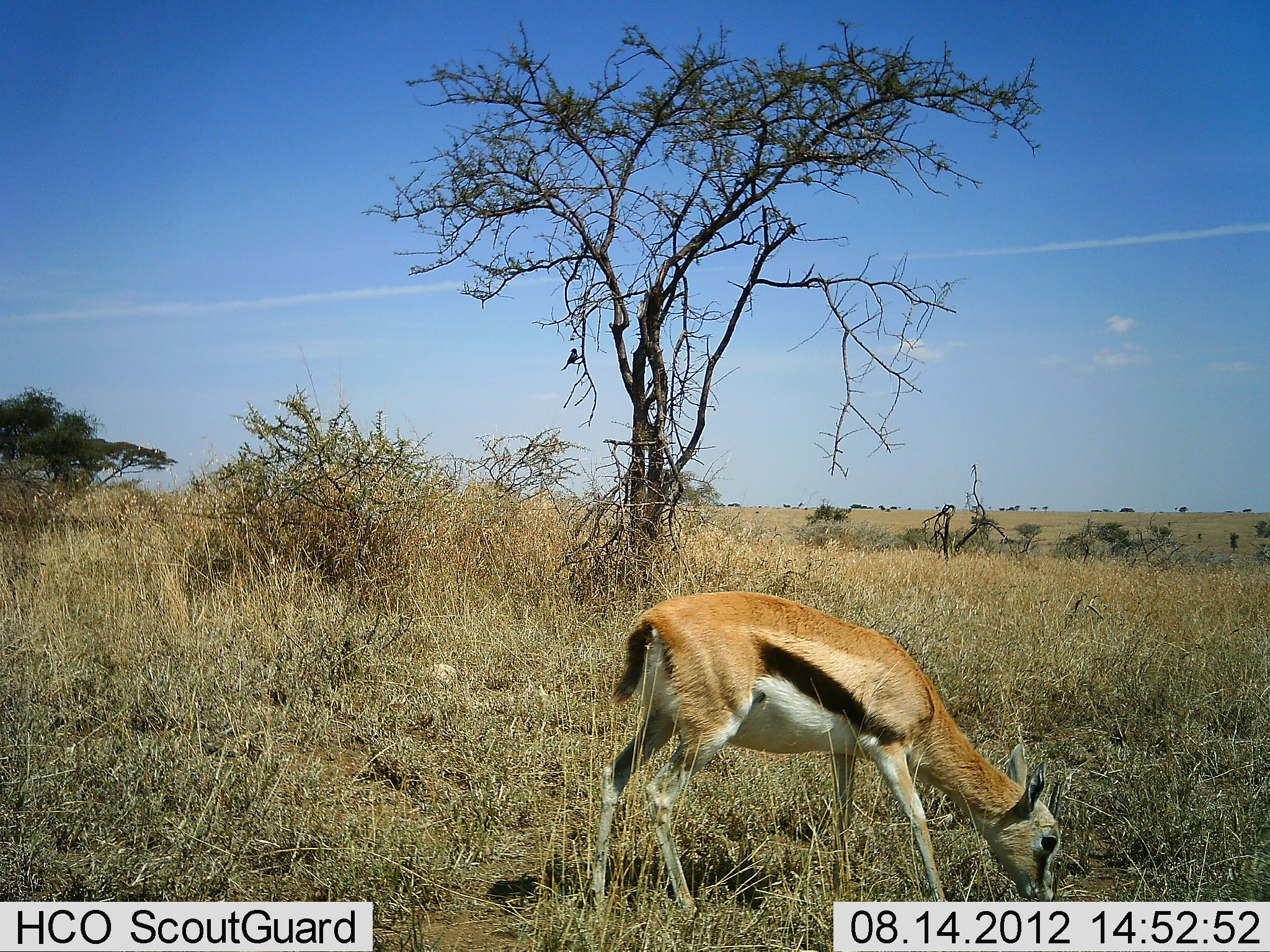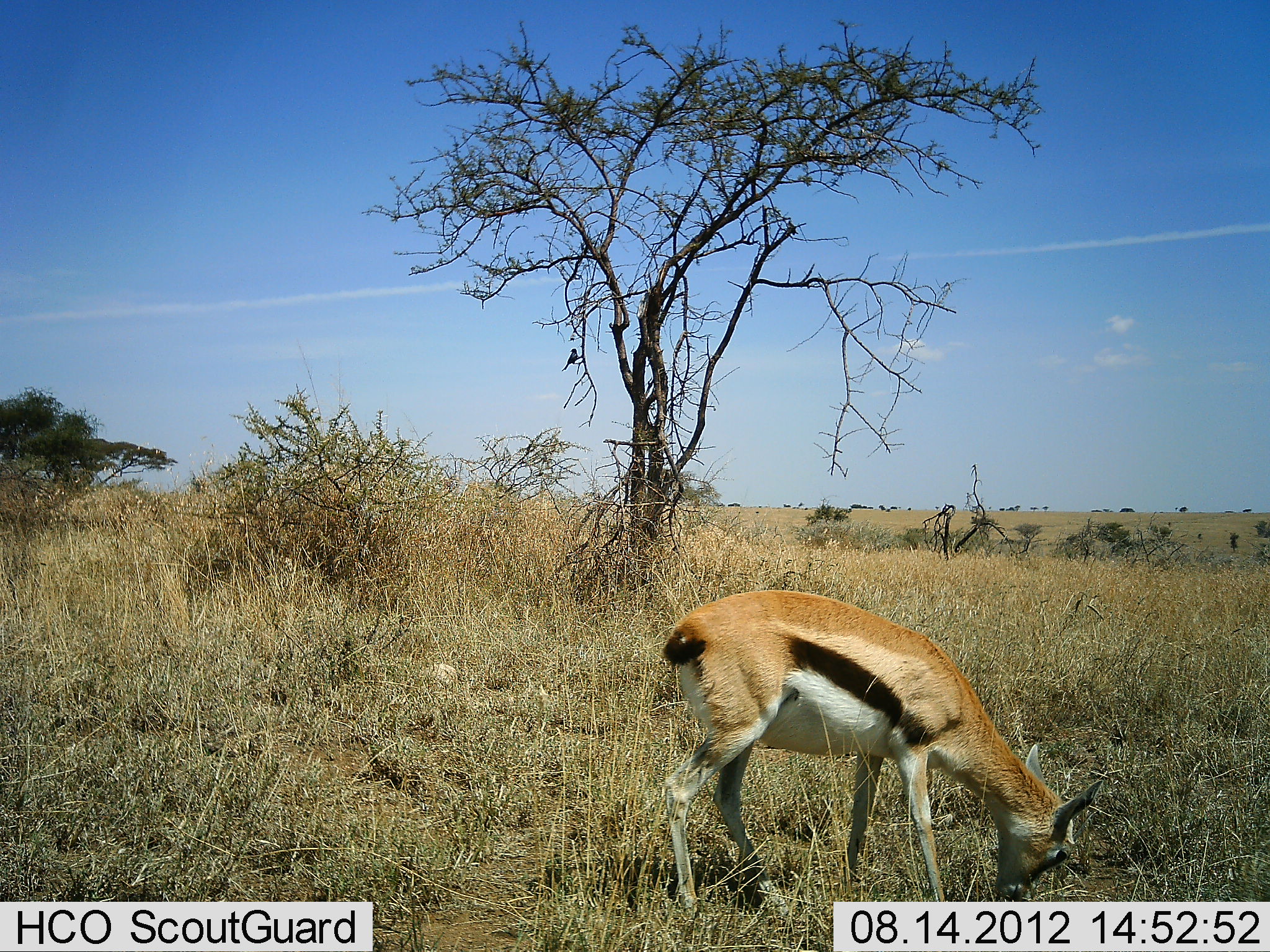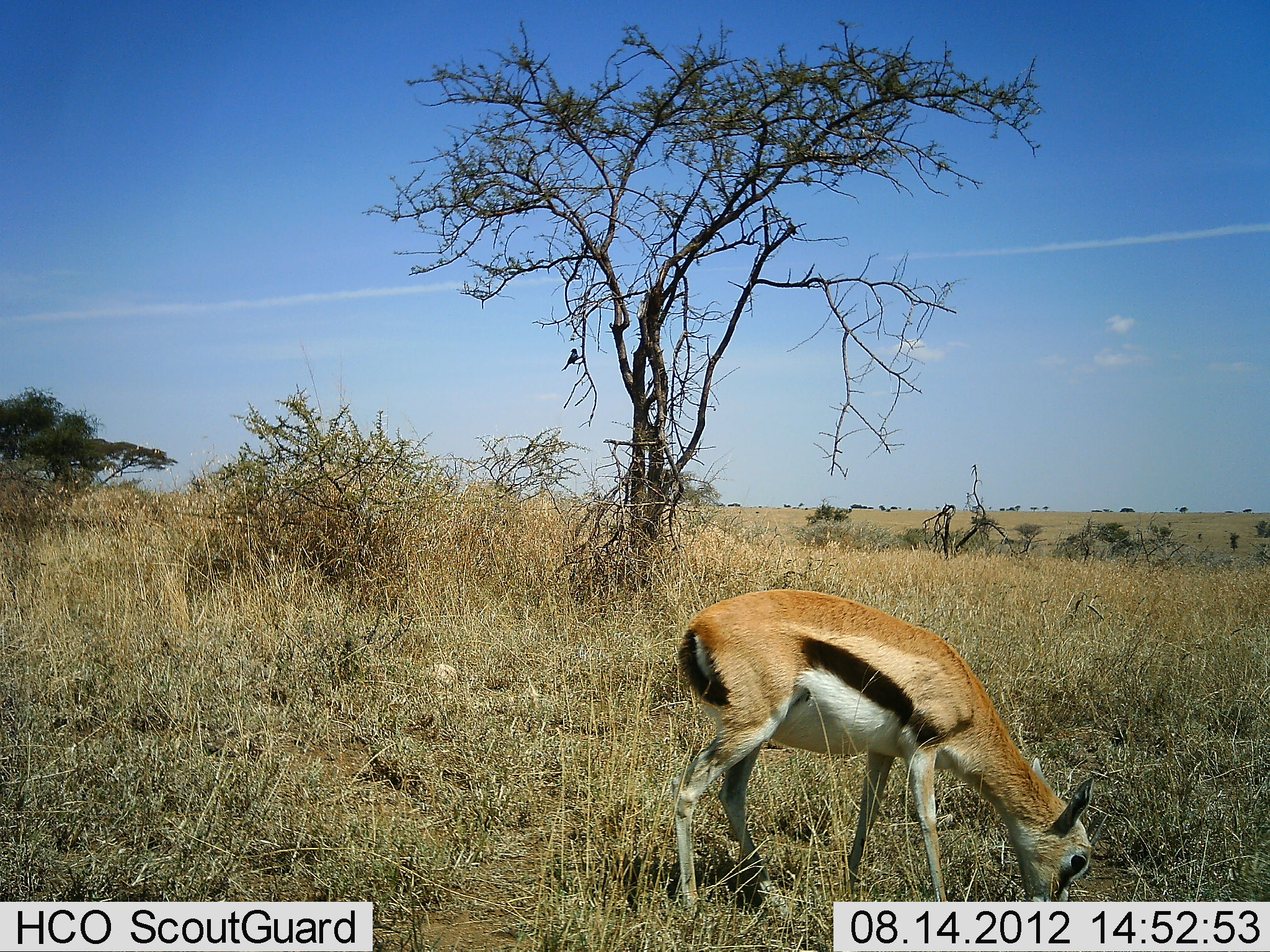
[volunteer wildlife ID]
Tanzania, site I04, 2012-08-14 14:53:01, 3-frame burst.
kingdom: Animalia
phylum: Chordata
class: Mammalia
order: Artiodactyla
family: Bovidae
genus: Eudorcas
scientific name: Eudorcas thomsonii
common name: thomson's gazelle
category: gazellethomsons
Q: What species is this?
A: Gazellethomsons (thomson's gazelle) (Eudorcas thomsonii).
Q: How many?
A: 1.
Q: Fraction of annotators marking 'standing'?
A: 20%.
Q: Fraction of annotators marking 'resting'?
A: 0%.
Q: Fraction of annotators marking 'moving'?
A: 0%.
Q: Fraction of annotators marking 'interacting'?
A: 0%.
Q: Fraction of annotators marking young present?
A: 10%.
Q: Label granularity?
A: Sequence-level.